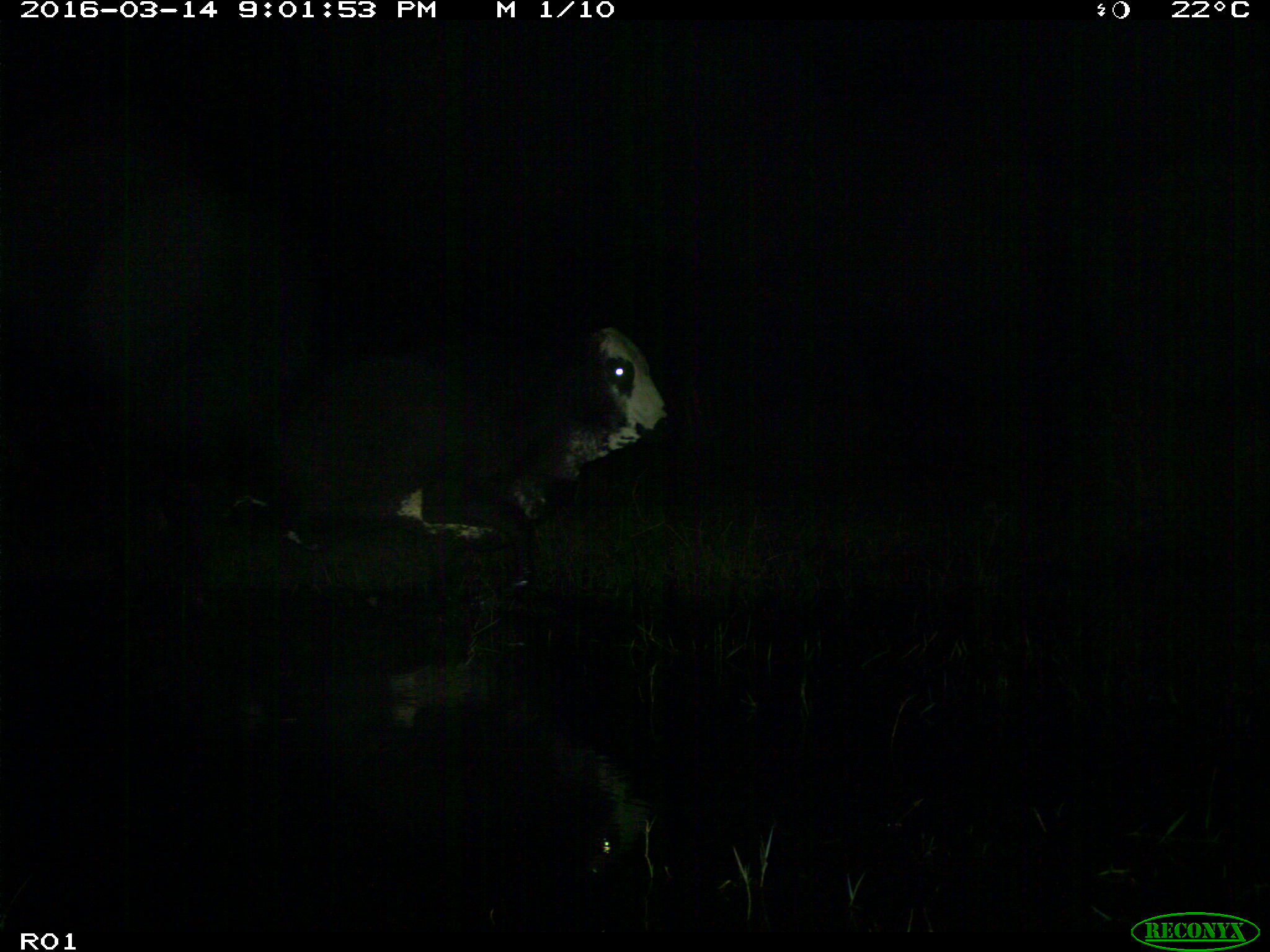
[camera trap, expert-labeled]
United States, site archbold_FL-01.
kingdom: Animalia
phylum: Chordata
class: Mammalia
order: Artiodactyla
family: Bovidae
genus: Bos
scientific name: Bos taurus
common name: domestic cow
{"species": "Bos taurus (domestic cow)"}